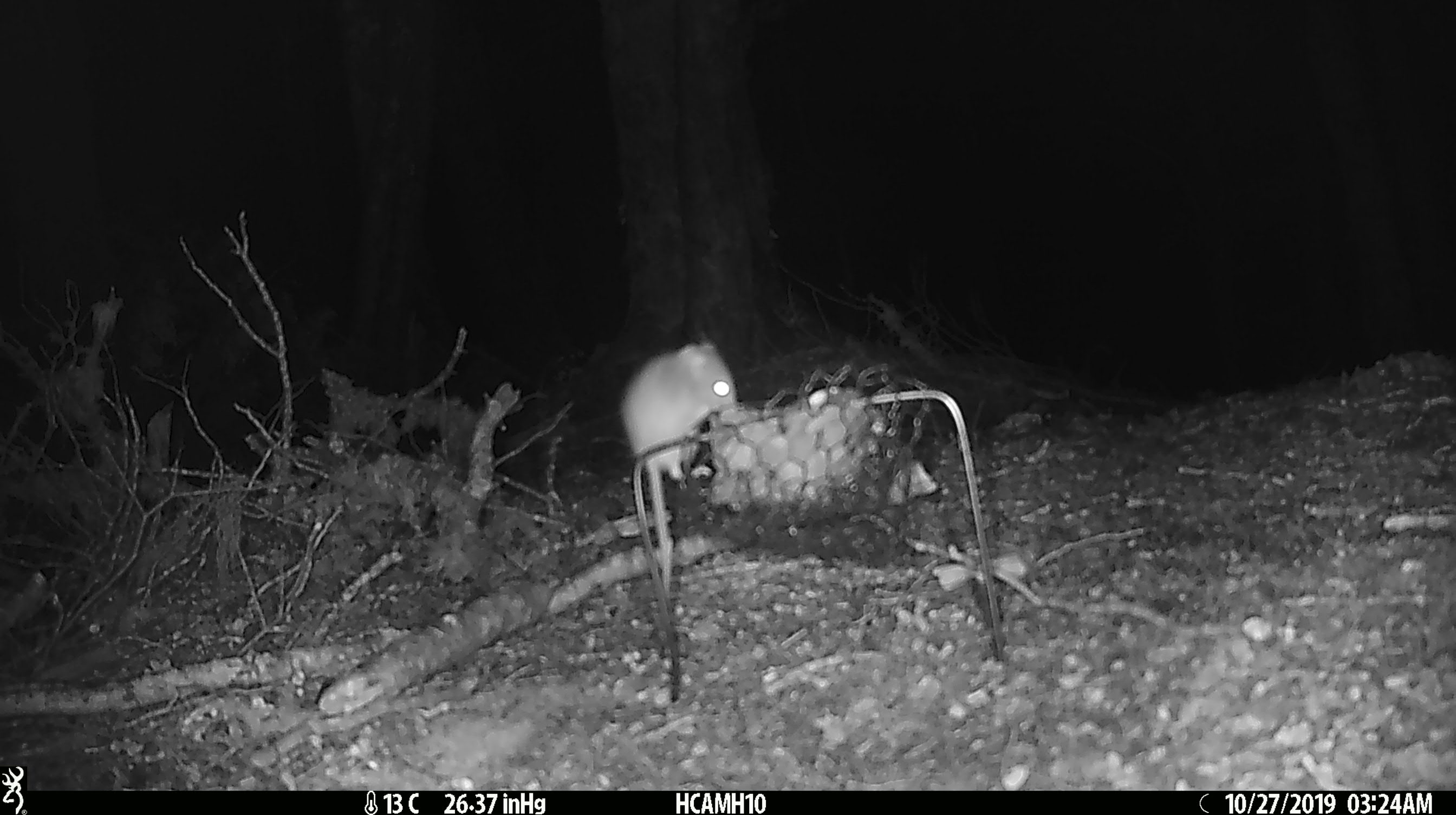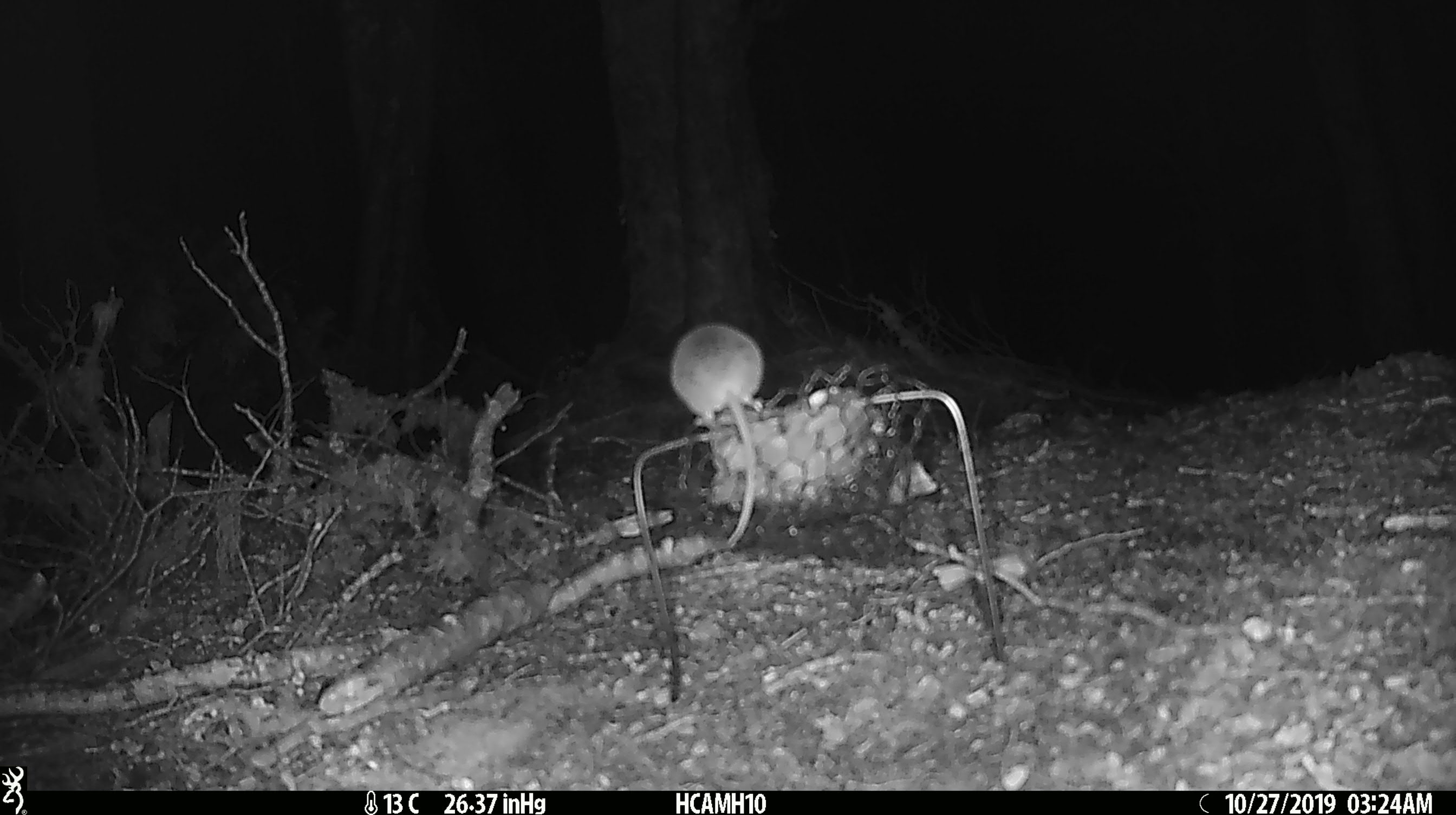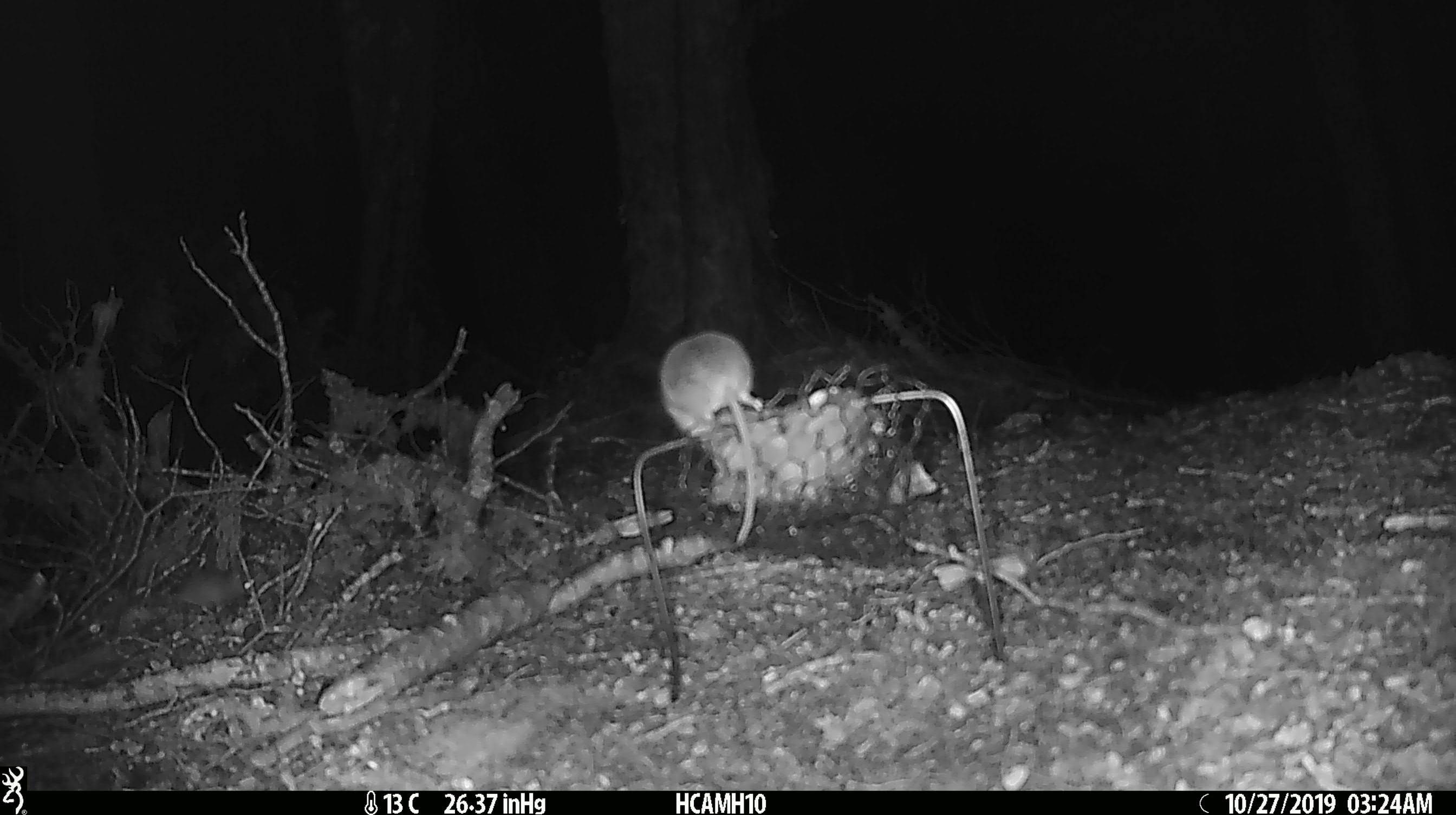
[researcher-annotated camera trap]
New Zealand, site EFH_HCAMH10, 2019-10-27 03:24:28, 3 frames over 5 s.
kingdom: Animalia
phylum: Chordata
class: Mammalia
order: Rodentia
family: Muridae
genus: Mus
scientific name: Mus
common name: mouse